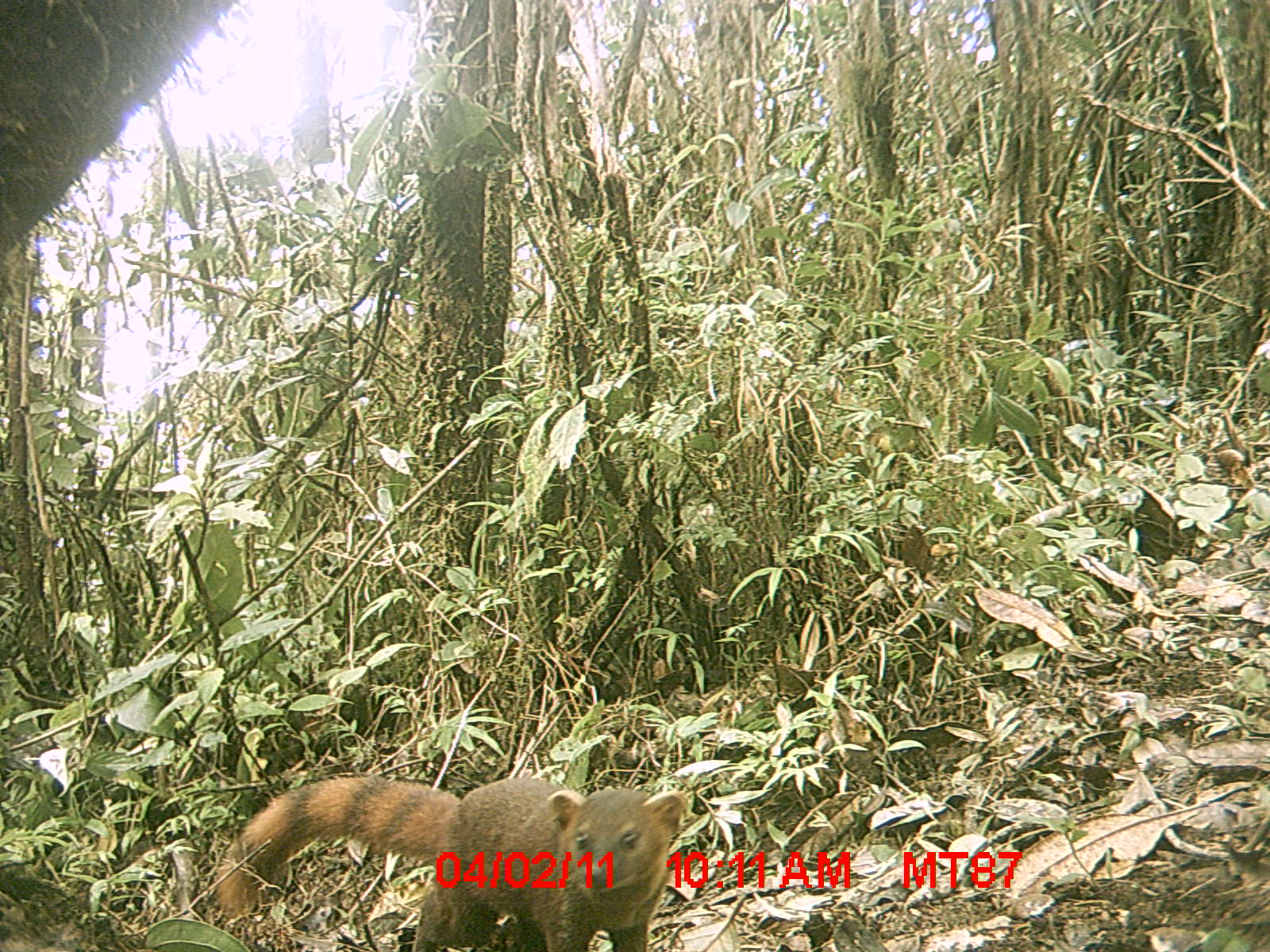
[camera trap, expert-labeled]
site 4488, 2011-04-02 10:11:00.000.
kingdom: Animalia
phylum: Chordata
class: Mammalia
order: Carnivora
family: Eupleridae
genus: Galidia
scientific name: Galidia elegans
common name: ring-tailed vontsira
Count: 1.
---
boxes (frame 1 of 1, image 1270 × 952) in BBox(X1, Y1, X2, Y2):
galidia elegans: BBox(212, 774, 689, 952)